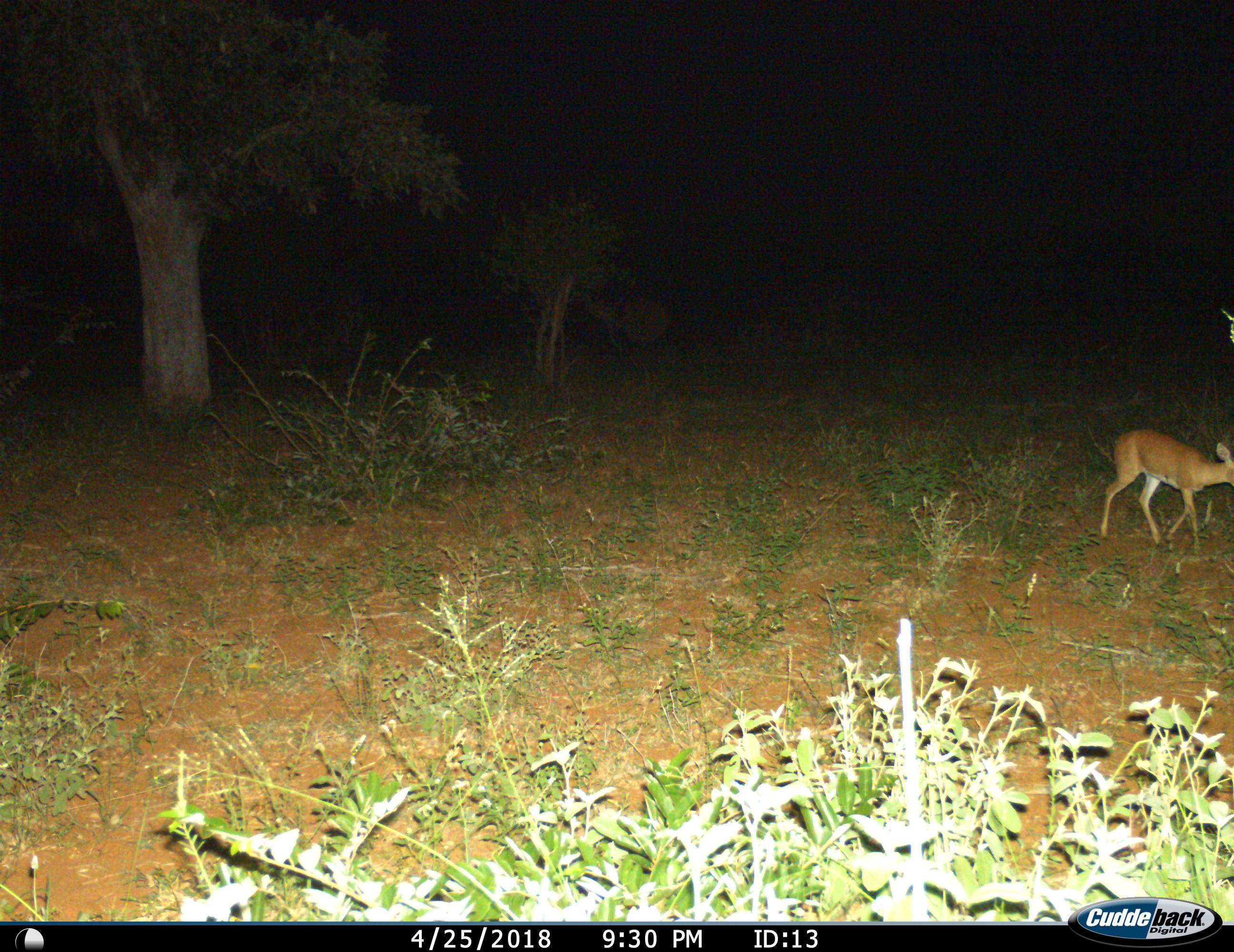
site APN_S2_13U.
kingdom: Animalia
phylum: Chordata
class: Mammalia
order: Artiodactyla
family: Bovidae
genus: Raphicerus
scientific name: Raphicerus campestris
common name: steenbok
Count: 1.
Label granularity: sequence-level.